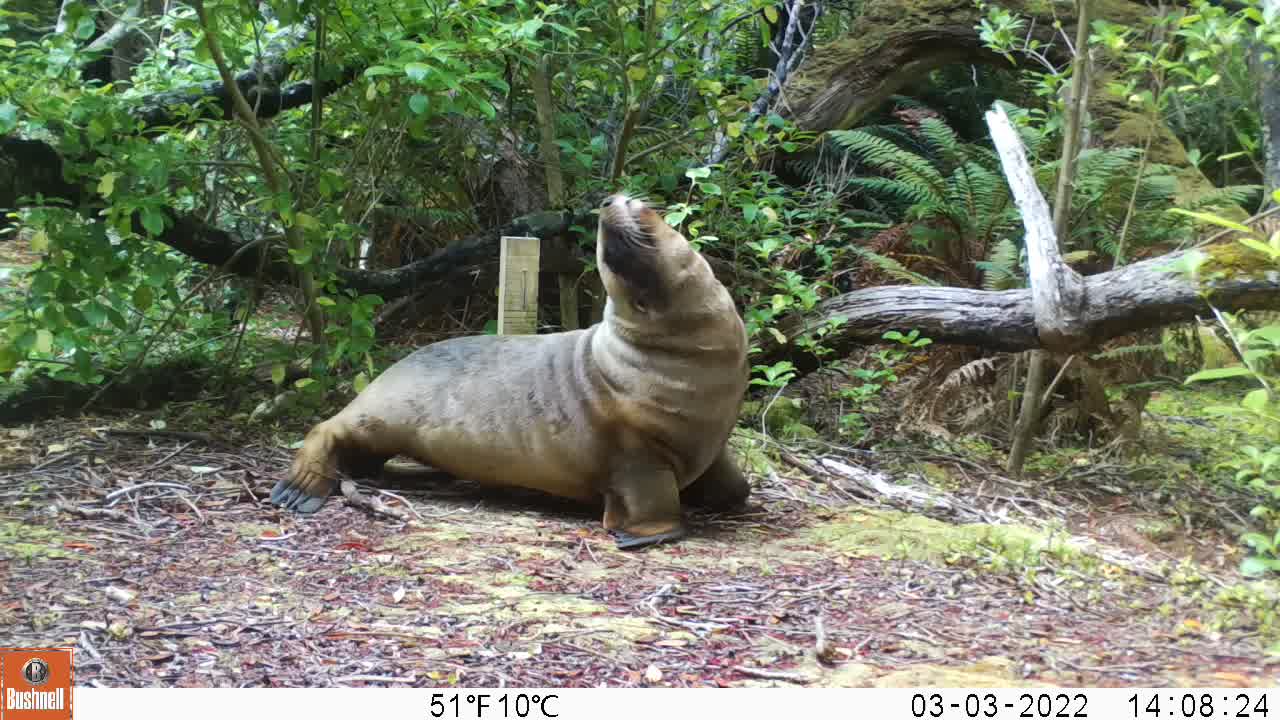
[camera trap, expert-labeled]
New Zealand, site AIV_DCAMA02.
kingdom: Animalia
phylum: Chordata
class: Mammalia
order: Carnivora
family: Otariidae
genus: Phocarctos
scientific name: Phocarctos hookeri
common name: new zealand sea lion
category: sealion